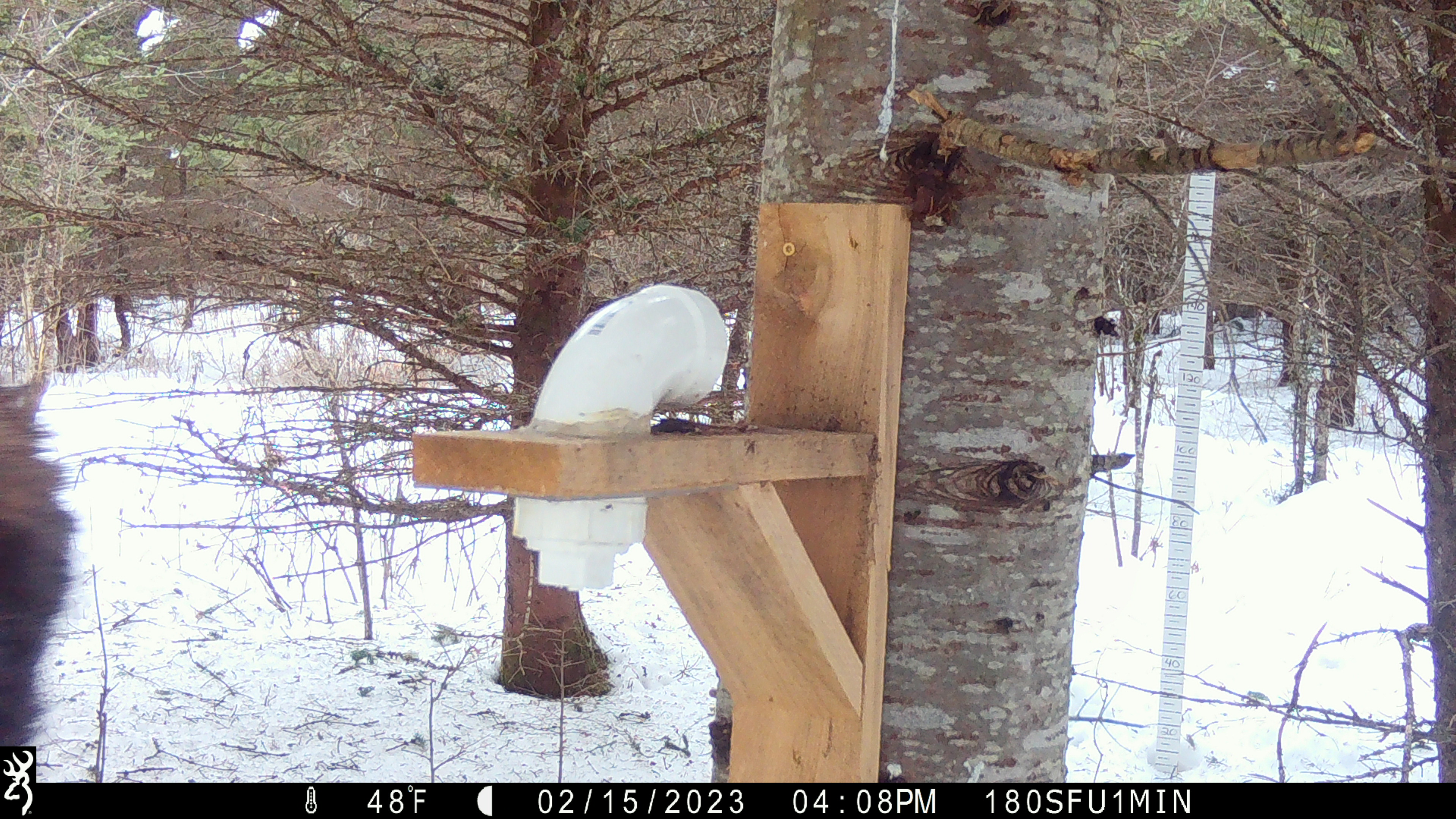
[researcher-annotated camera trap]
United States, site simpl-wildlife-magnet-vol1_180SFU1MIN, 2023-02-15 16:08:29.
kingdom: Animalia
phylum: Chordata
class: Mammalia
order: Artiodactyla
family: Cervidae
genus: Alces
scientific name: Alces alces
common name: moose